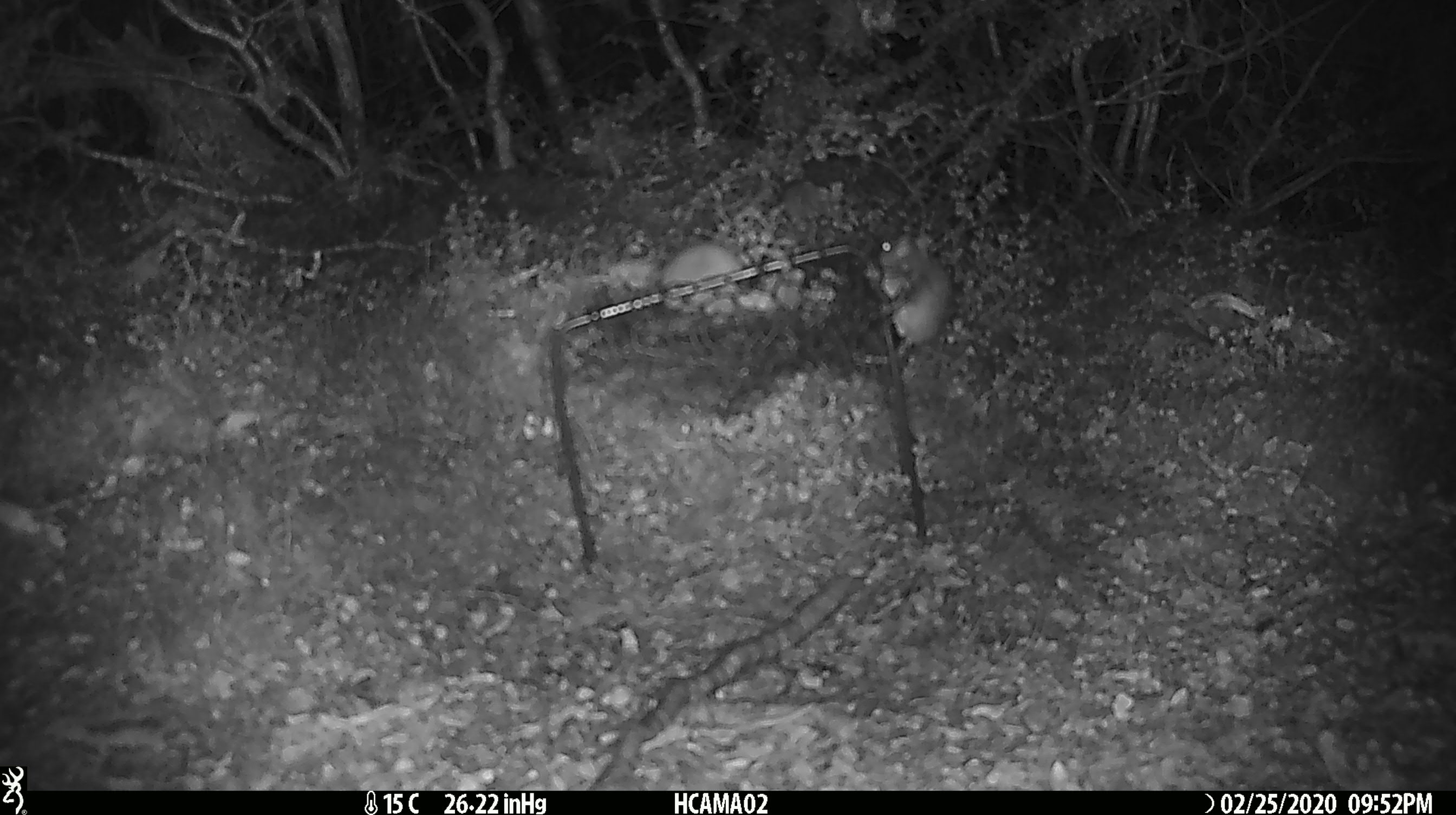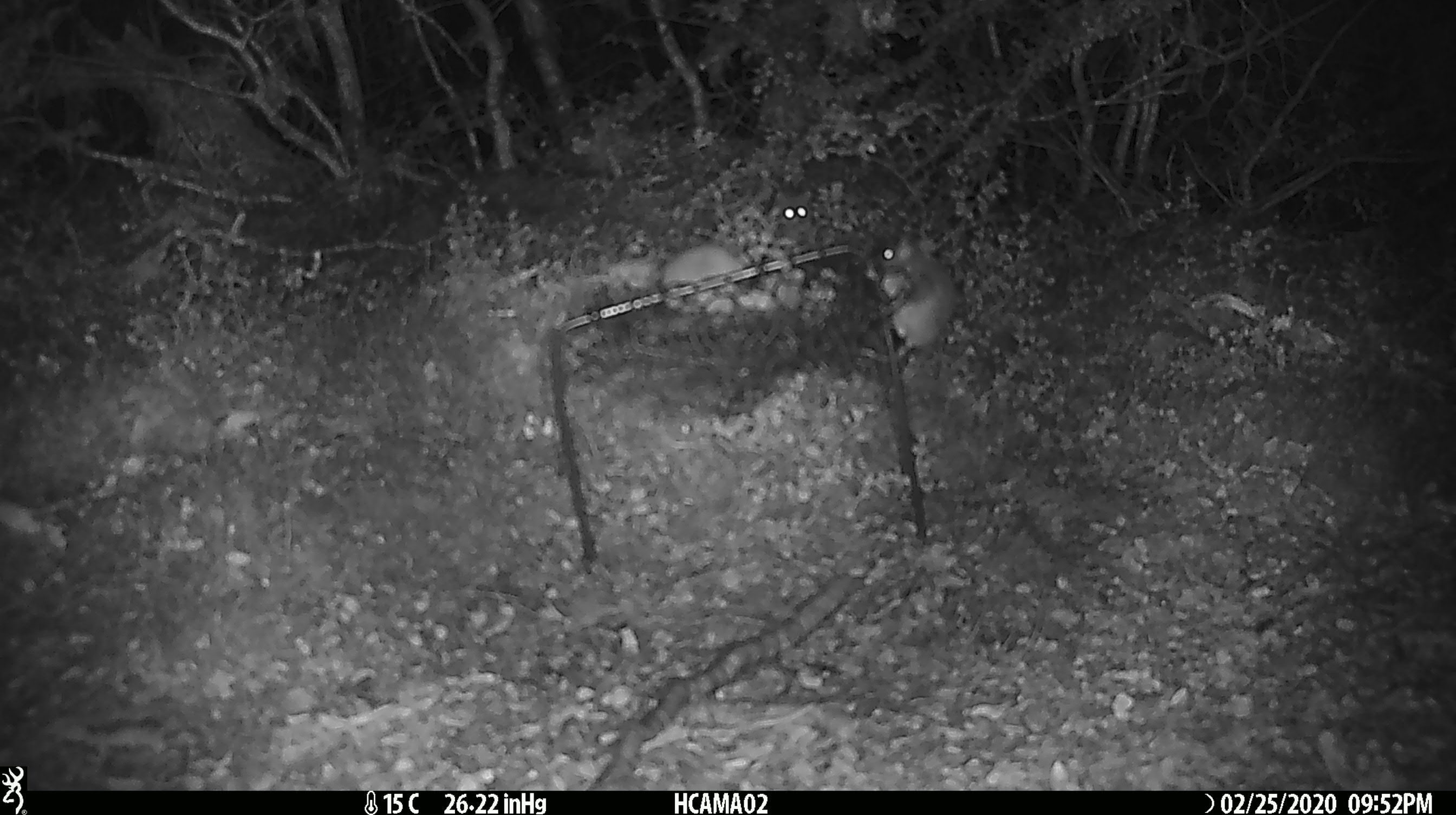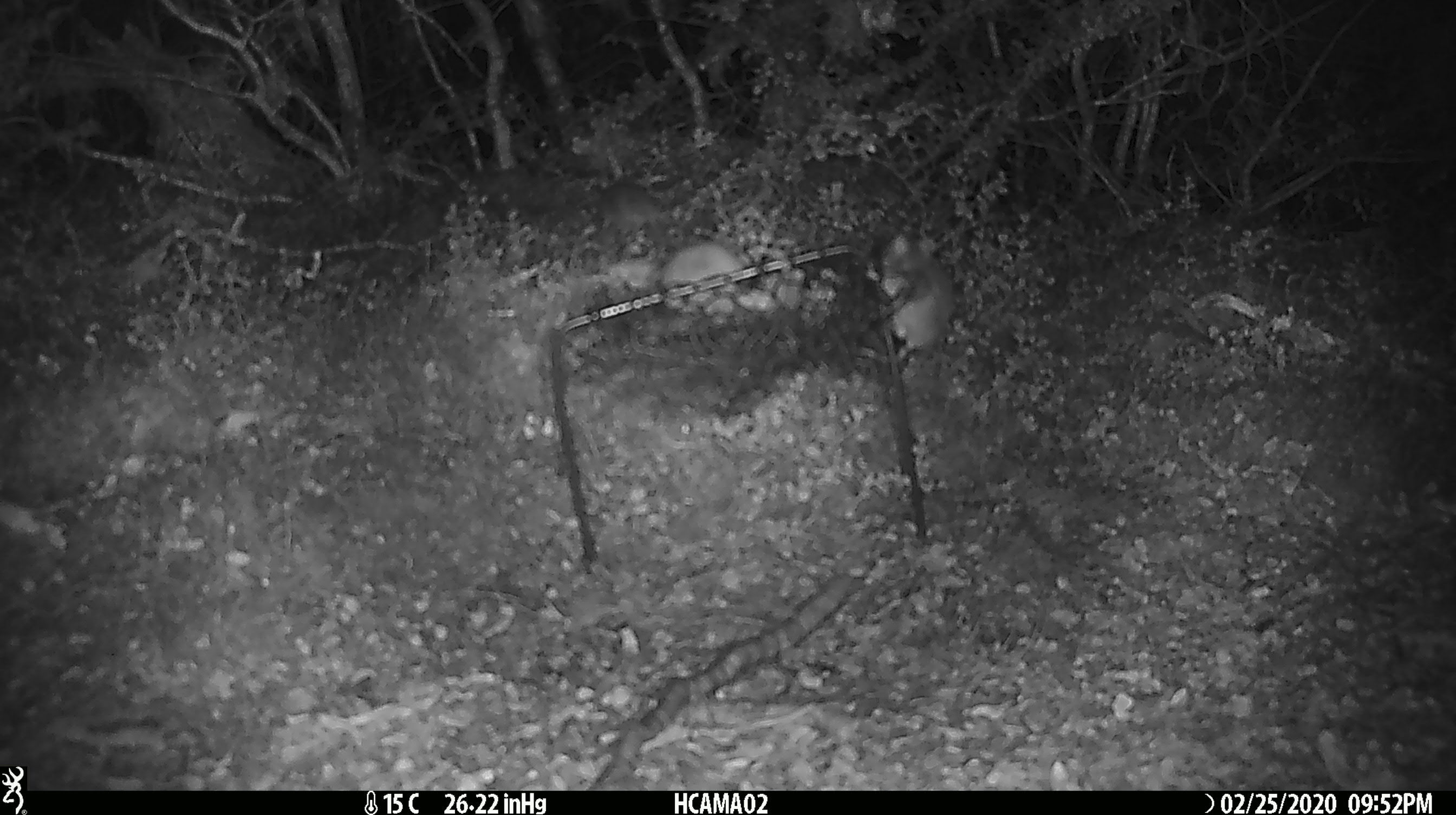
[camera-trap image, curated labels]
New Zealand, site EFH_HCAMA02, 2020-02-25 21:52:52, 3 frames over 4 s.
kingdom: Animalia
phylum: Chordata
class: Mammalia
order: Rodentia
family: Muridae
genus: Mus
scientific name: Mus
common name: mouse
Mouse (Mus).